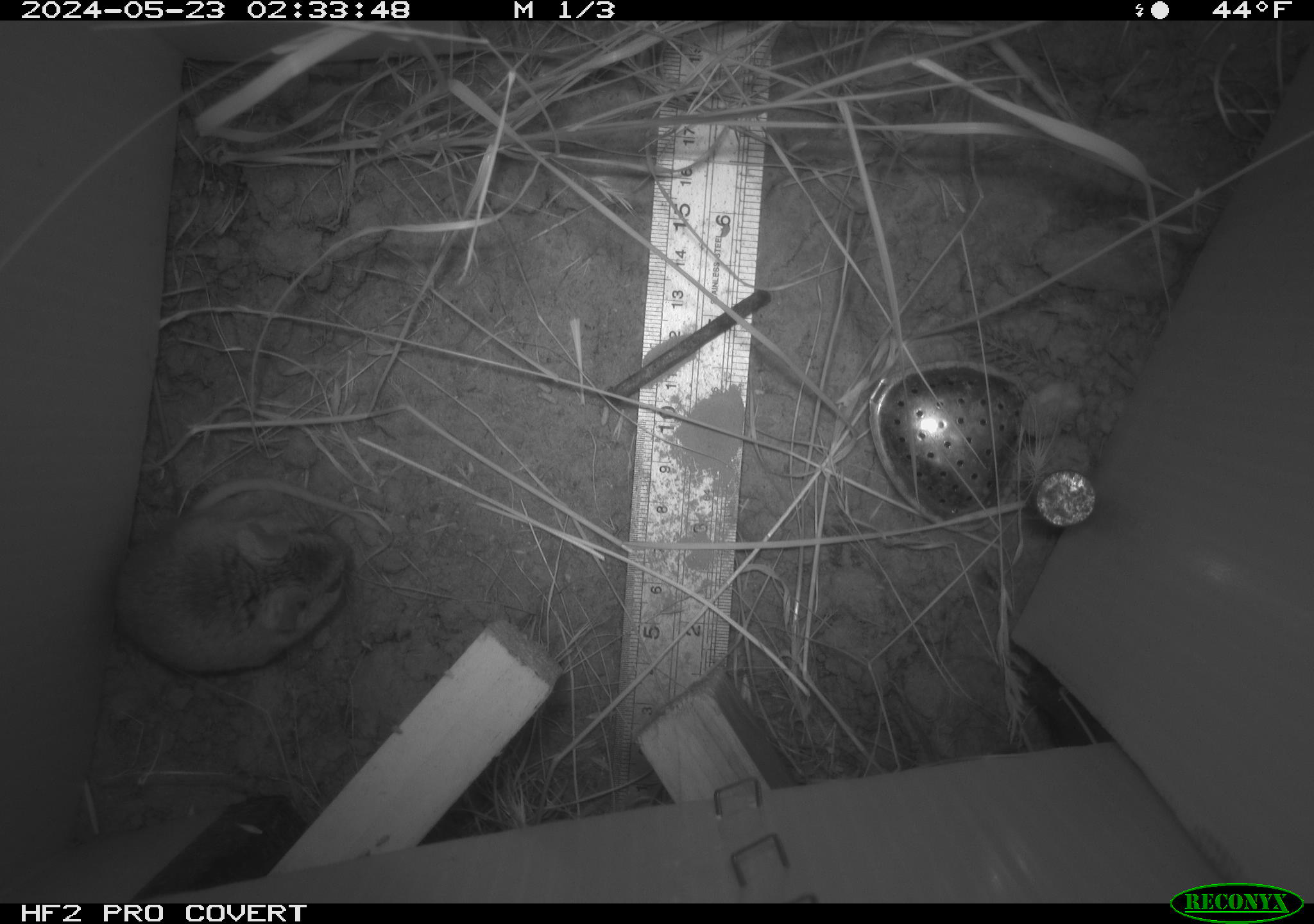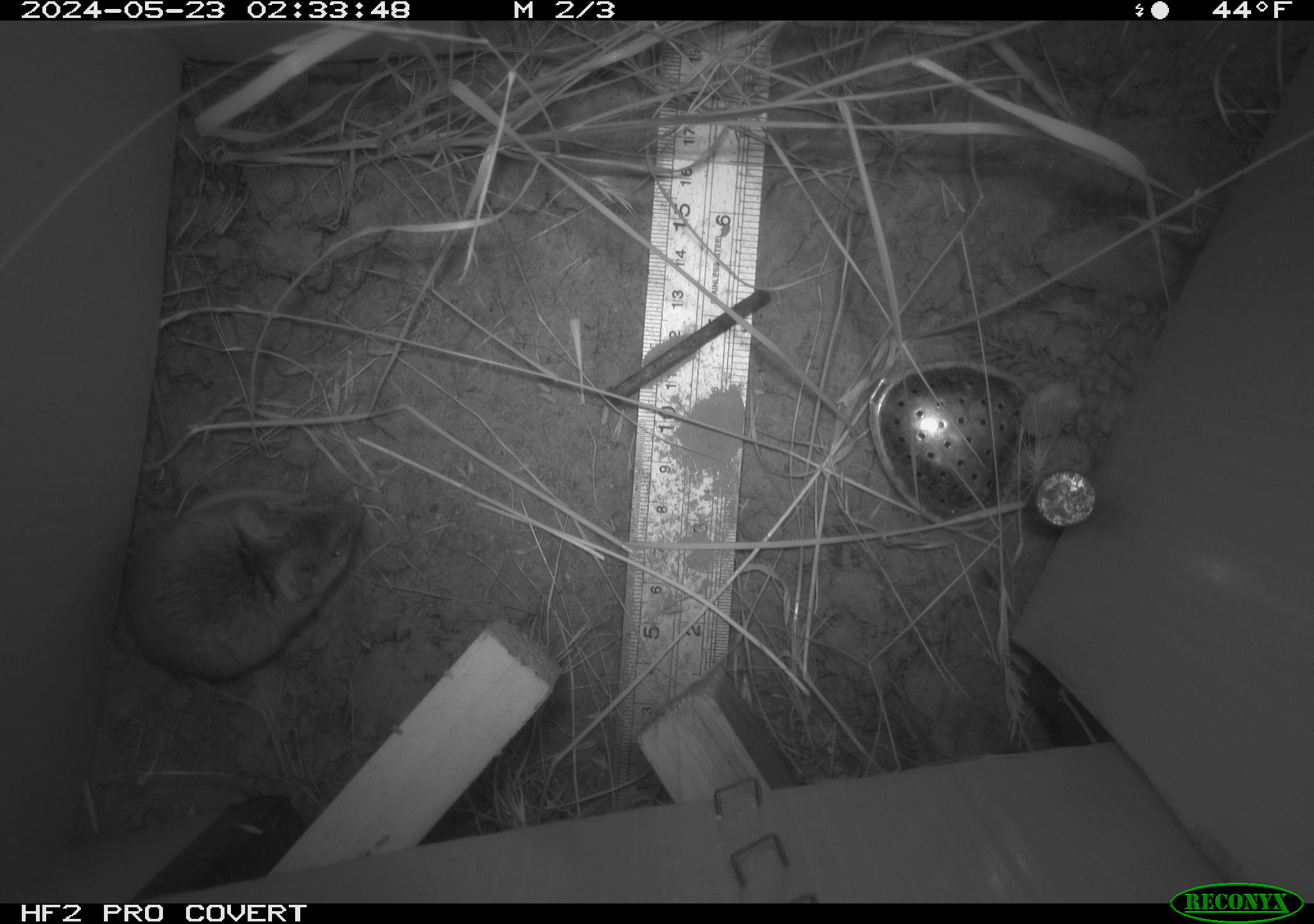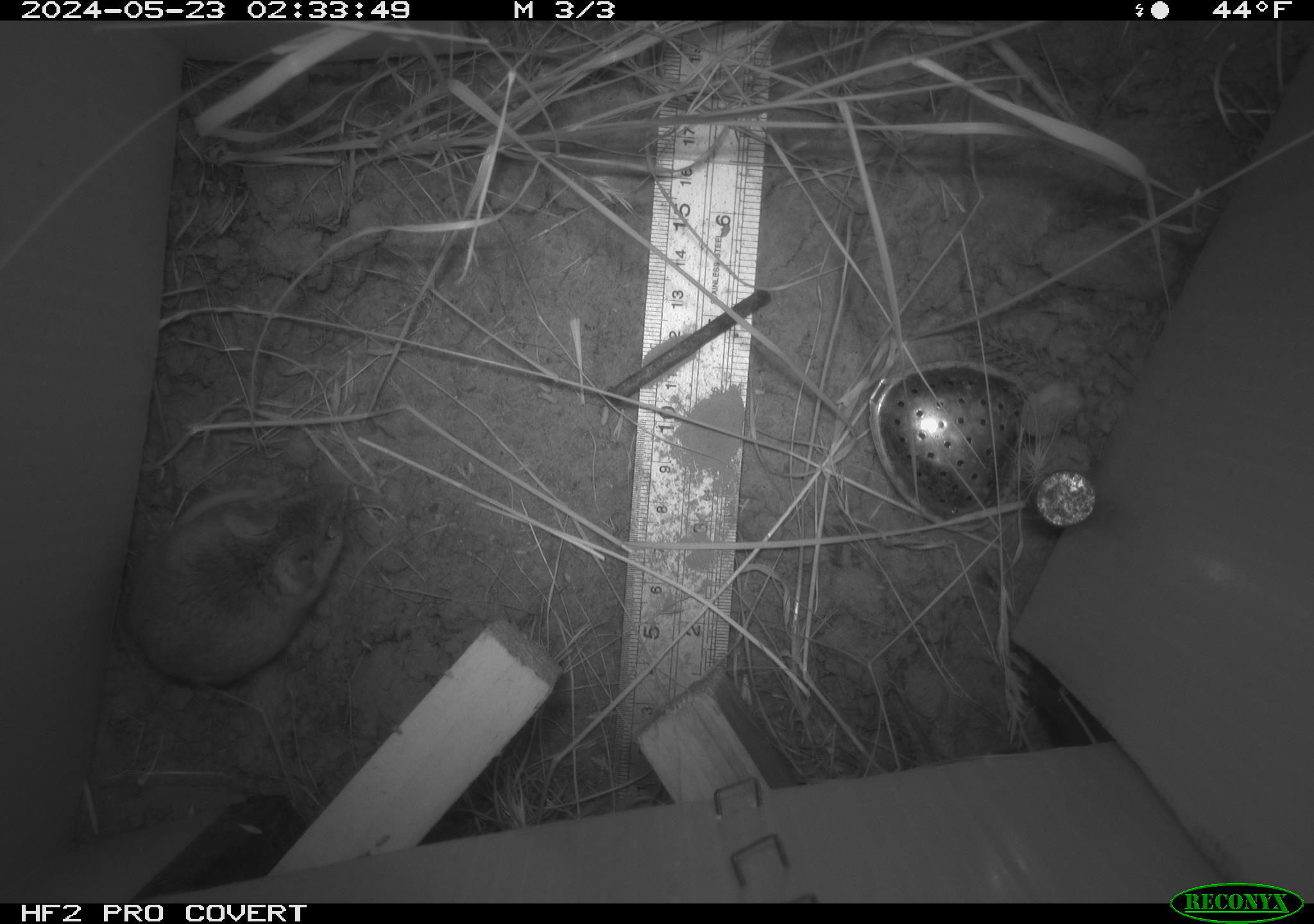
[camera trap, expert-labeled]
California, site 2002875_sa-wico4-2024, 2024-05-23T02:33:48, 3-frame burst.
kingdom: Animalia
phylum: Chordata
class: Mammalia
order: Rodentia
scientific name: Rodentia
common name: rodent